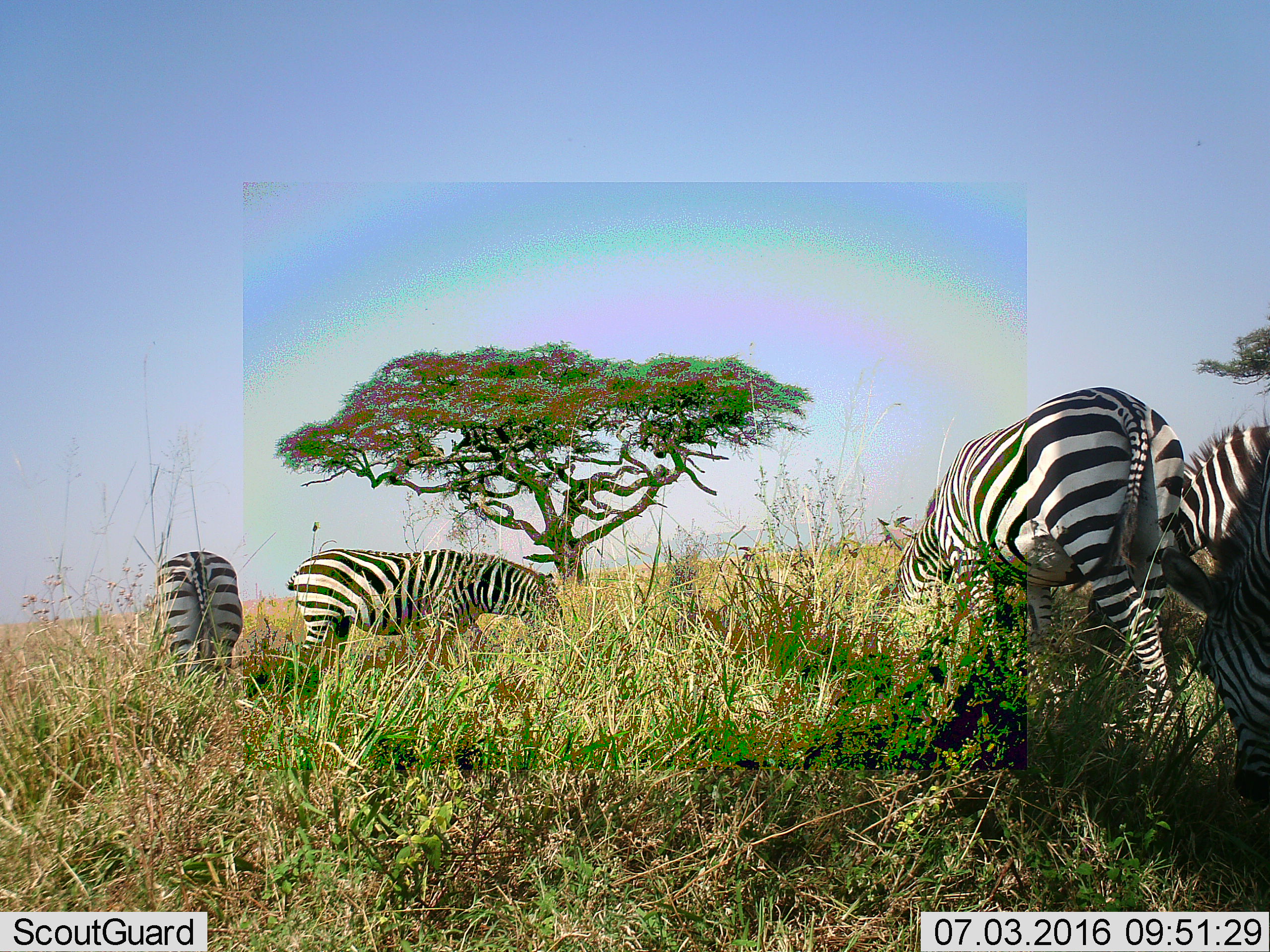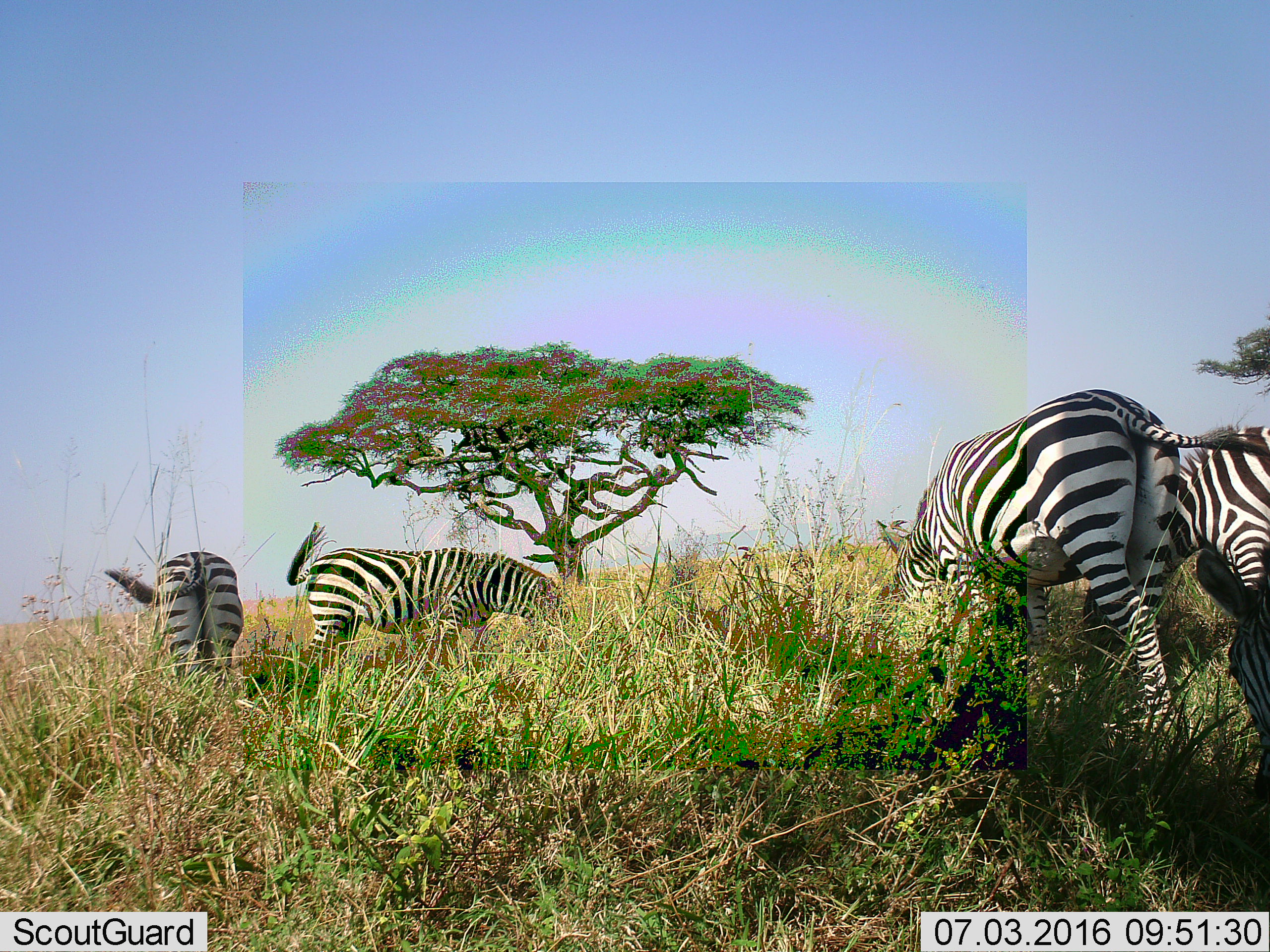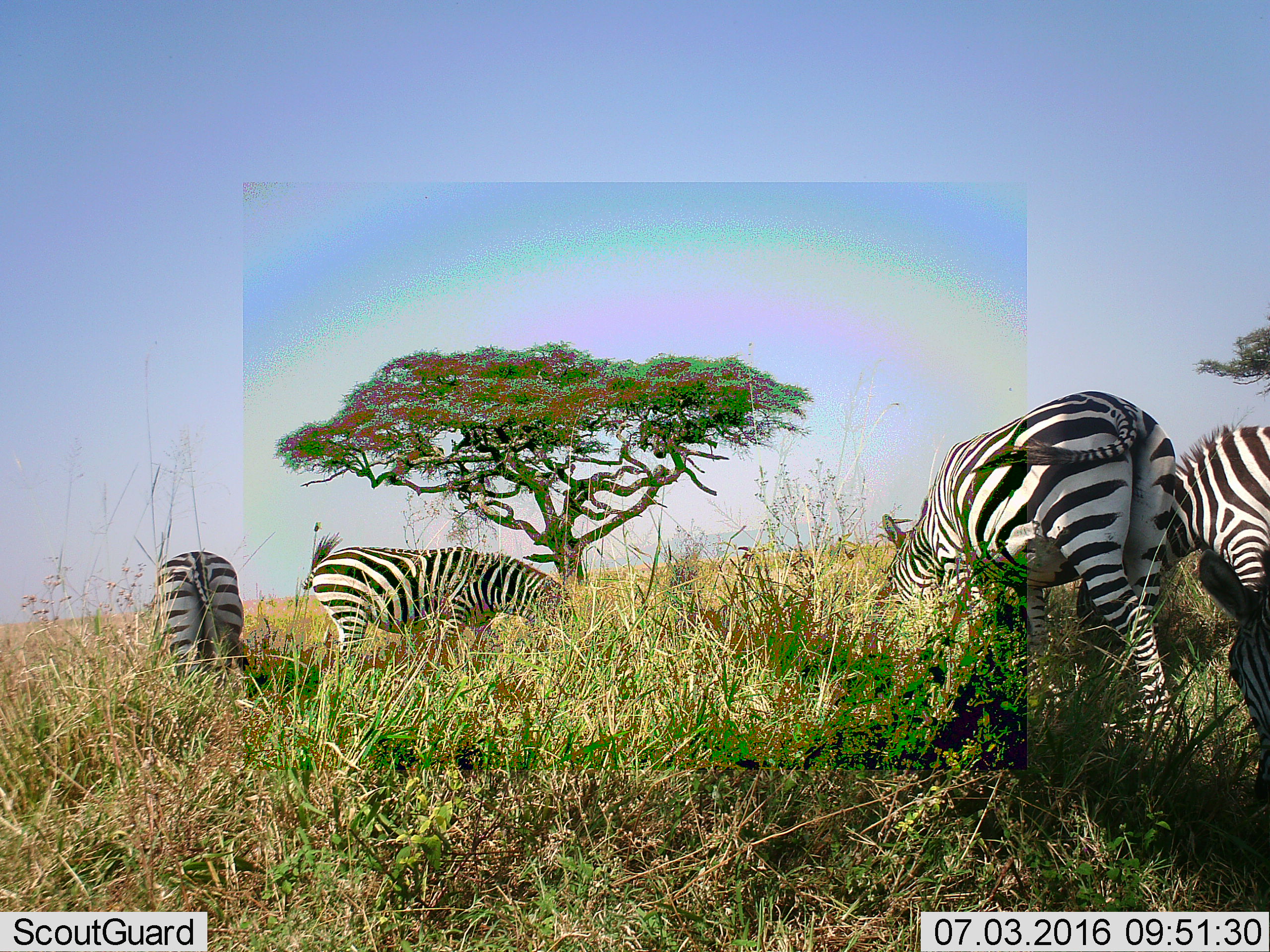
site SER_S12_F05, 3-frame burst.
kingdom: Animalia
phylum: Chordata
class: Mammalia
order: Perissodactyla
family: Equidae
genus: Equus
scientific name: Equus quagga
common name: plains zebra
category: zebraplains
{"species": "zebraplains (plains zebra) (Equus quagga)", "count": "5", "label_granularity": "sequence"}